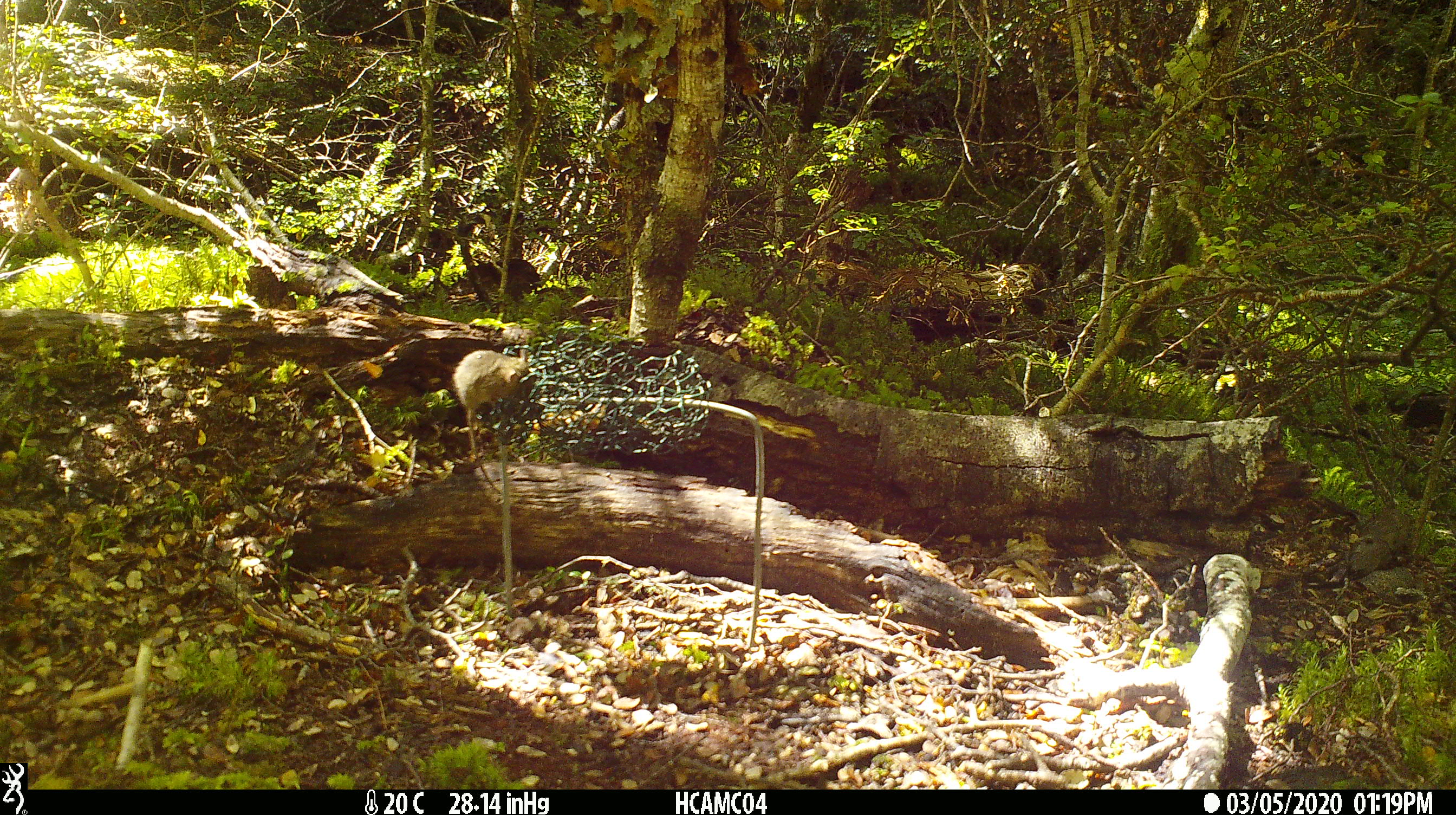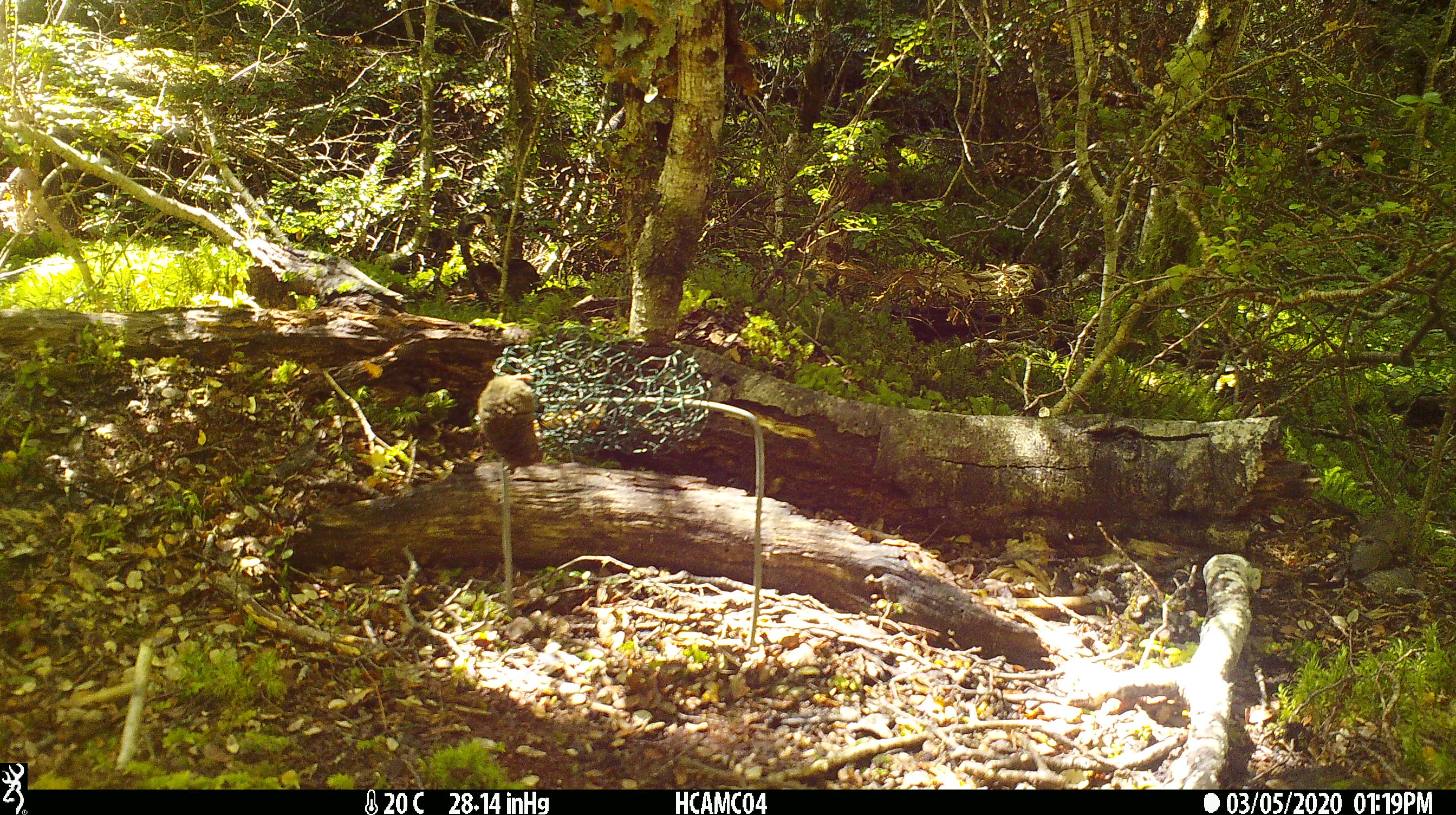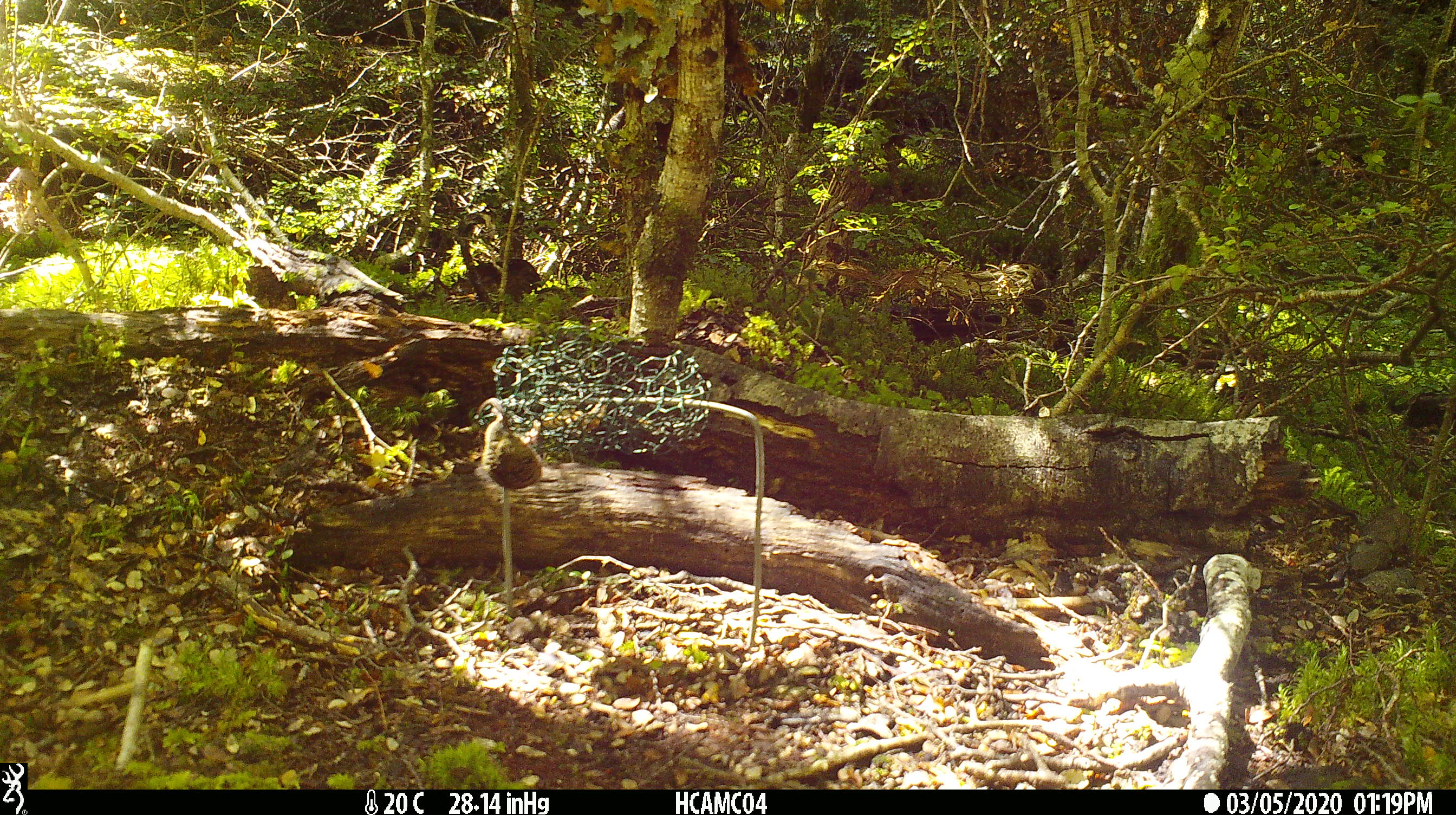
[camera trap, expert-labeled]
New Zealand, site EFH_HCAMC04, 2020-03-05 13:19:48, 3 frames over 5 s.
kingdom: Animalia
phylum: Chordata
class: Mammalia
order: Rodentia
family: Muridae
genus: Mus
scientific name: Mus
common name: mouse